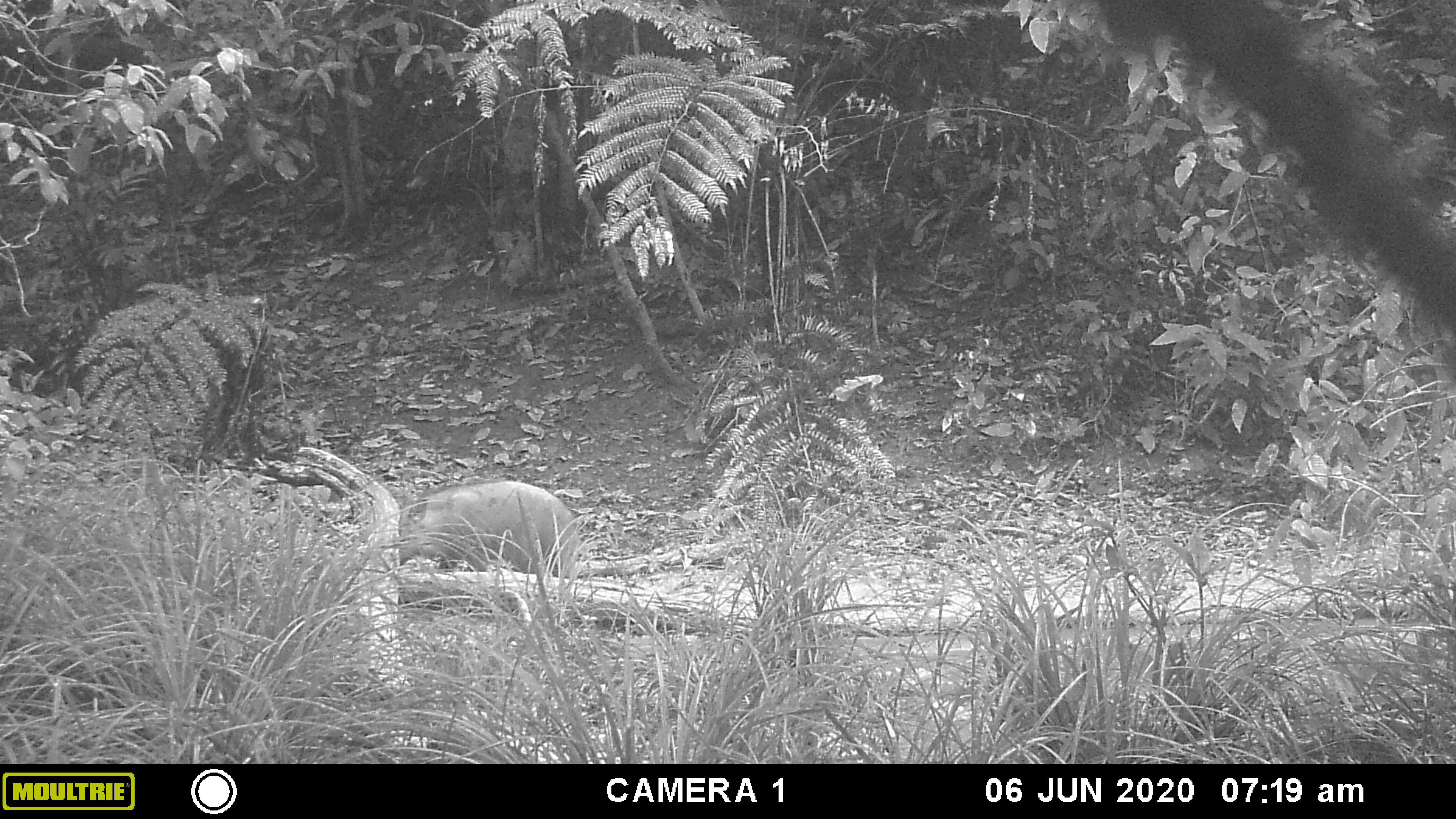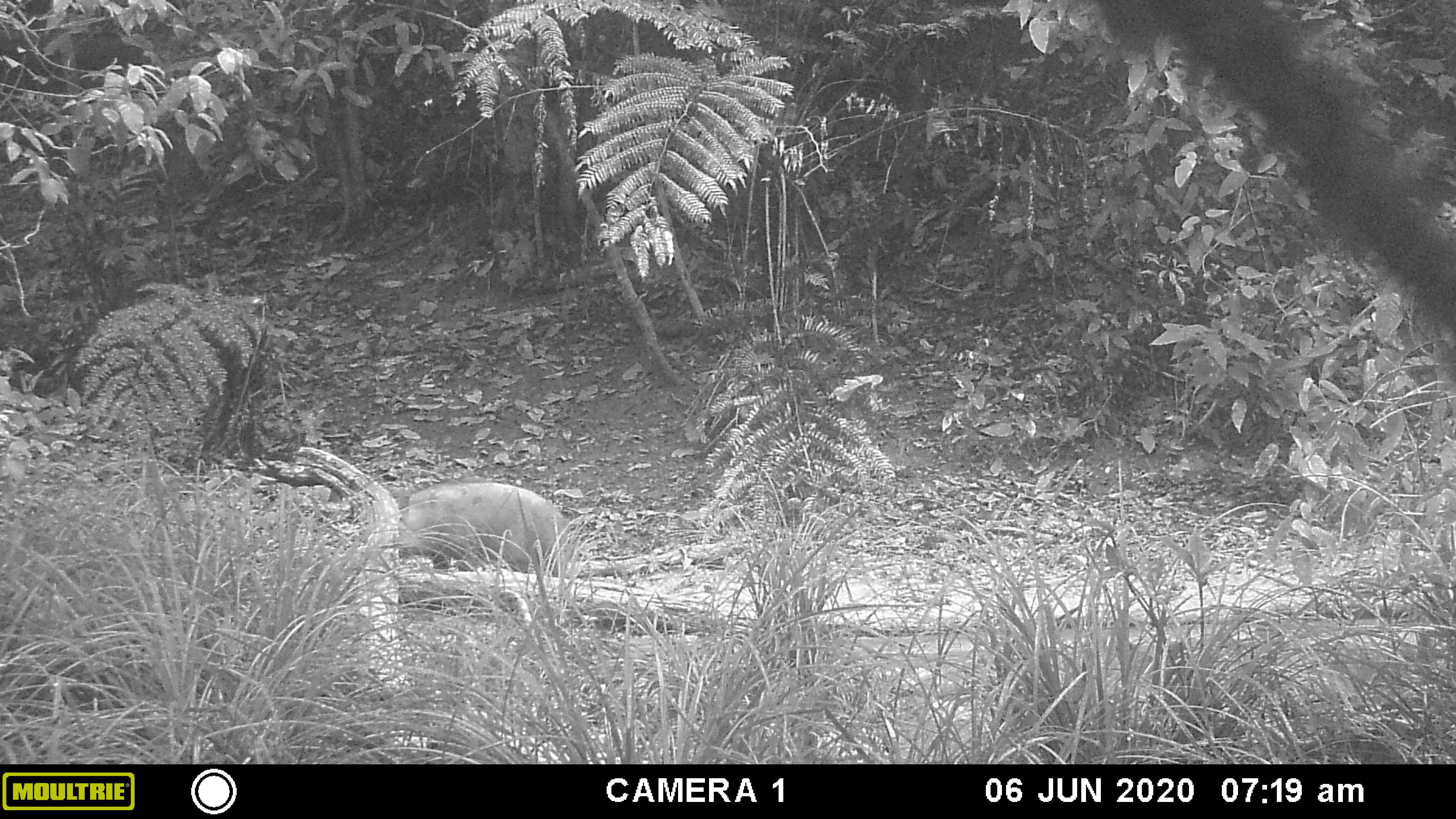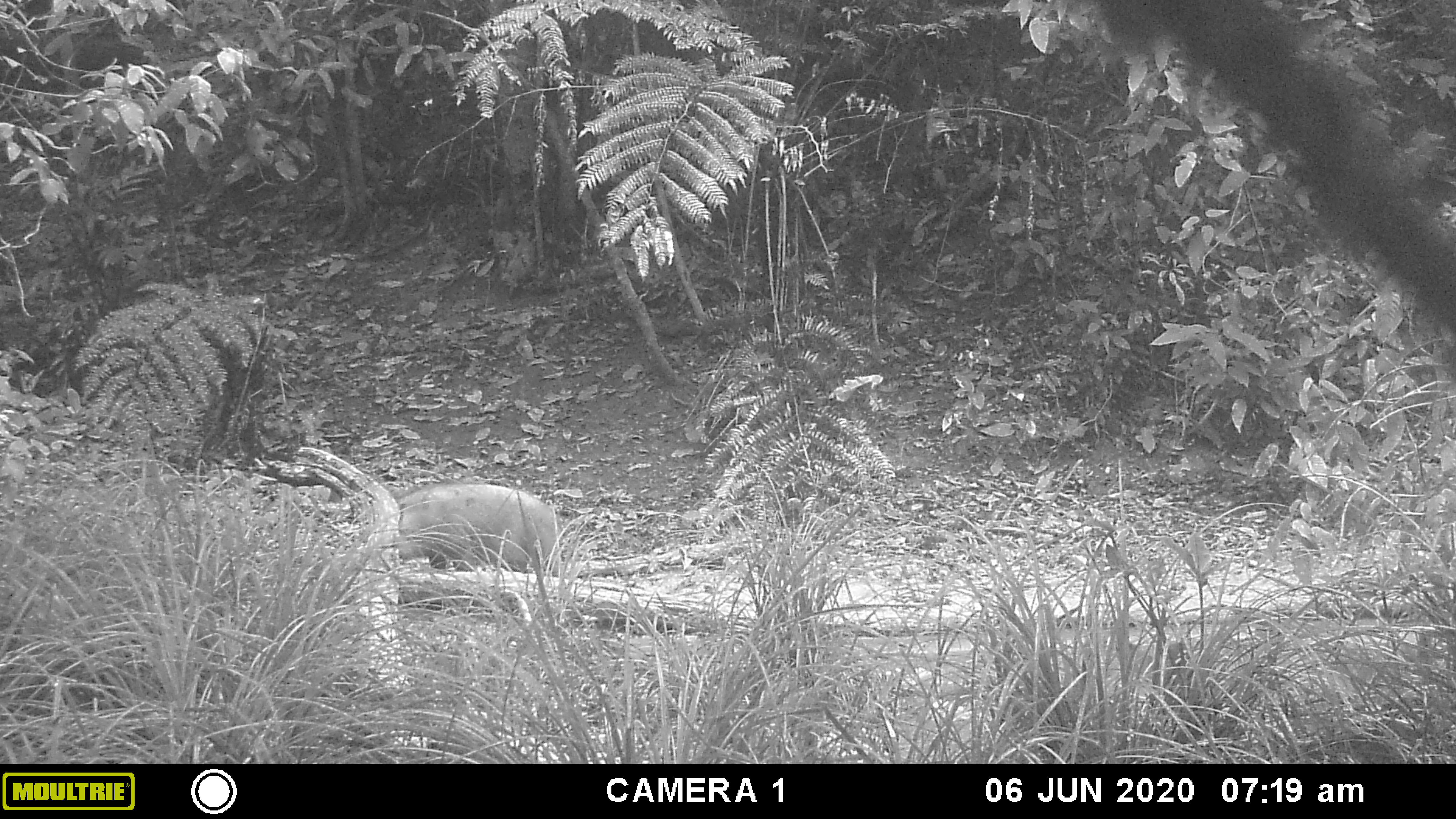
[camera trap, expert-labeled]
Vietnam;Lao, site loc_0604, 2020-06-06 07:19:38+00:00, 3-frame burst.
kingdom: Animalia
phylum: Chordata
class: Mammalia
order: Artiodactyla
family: Suidae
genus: Sus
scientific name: Sus scrofa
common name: eurasian wild pig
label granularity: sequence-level